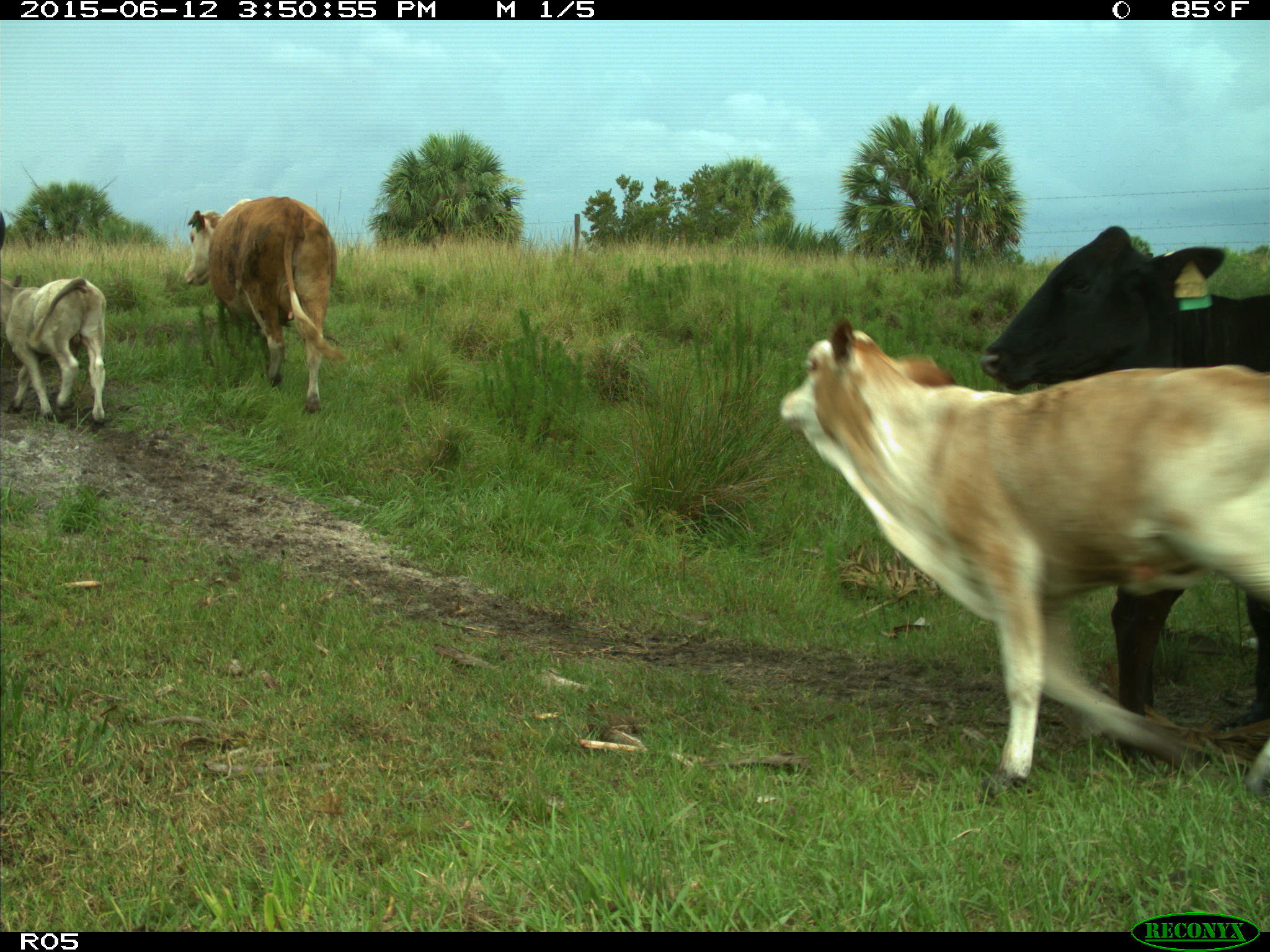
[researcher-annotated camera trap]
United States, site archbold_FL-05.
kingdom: Animalia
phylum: Chordata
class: Mammalia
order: Artiodactyla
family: Bovidae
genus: Bos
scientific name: Bos taurus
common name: domestic cow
Bos taurus (domestic cow).